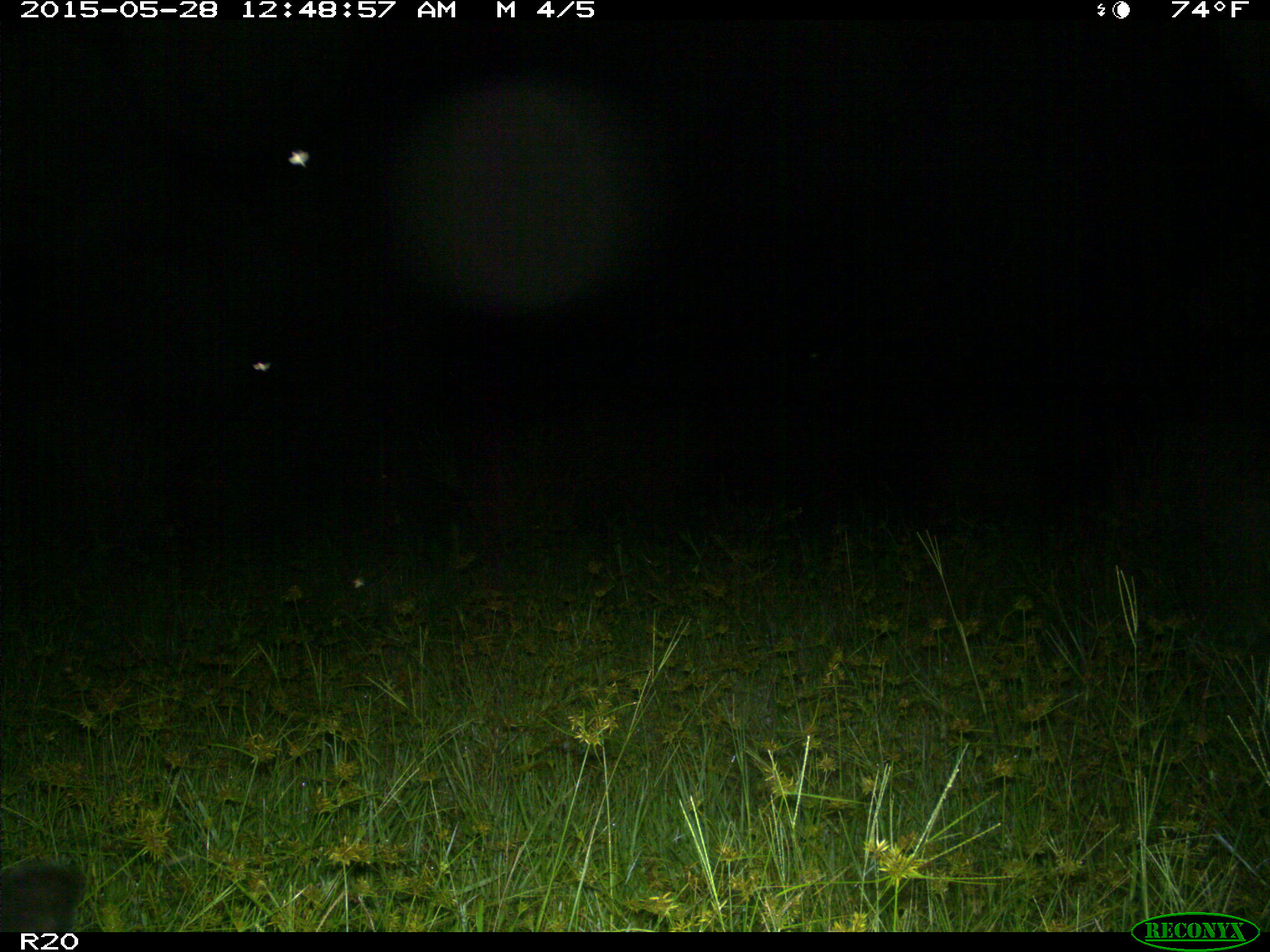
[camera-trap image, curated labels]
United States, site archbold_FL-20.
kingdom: Animalia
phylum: Chordata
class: Mammalia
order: Artiodactyla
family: Bovidae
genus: Bos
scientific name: Bos taurus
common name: domestic cow